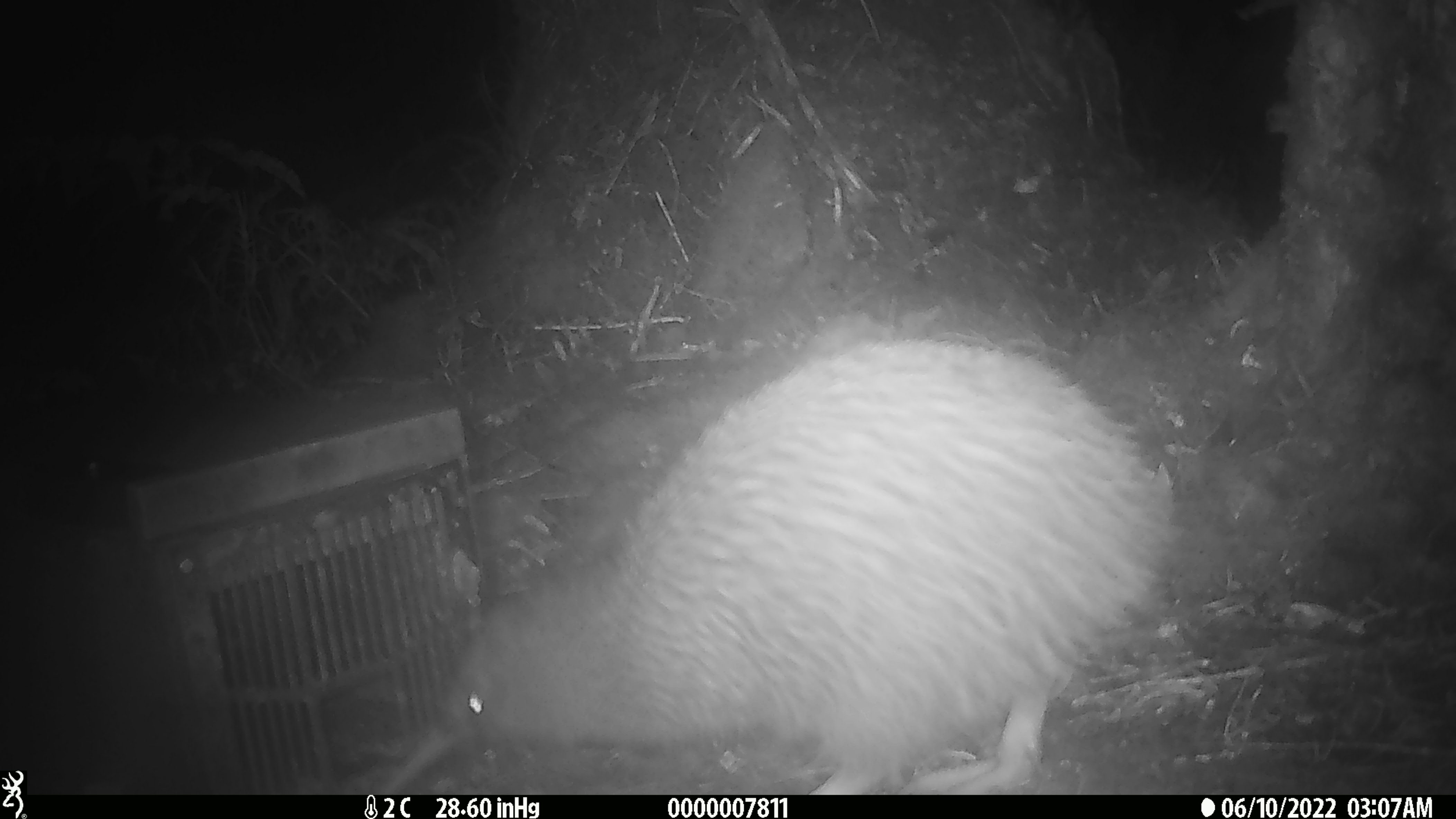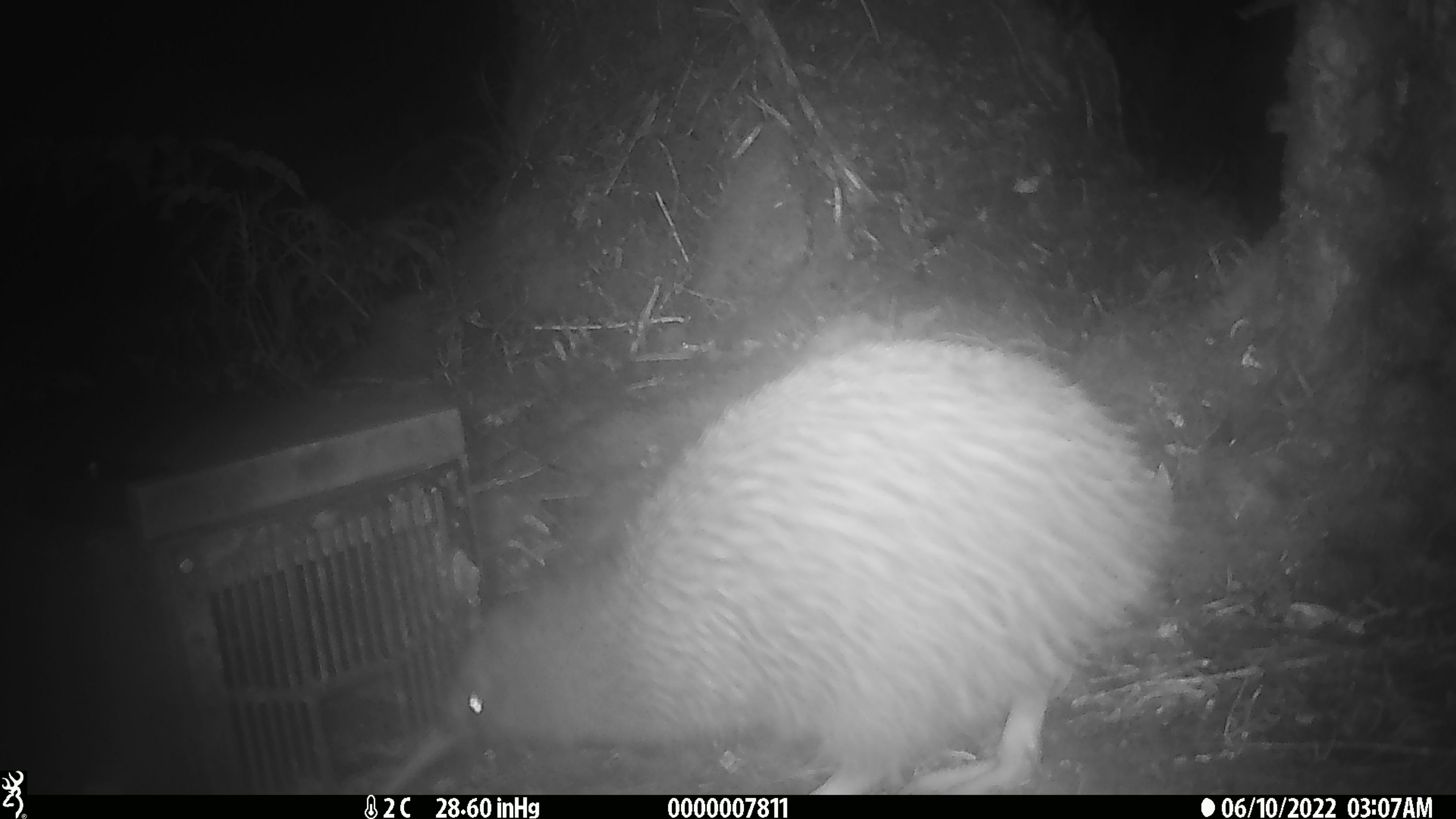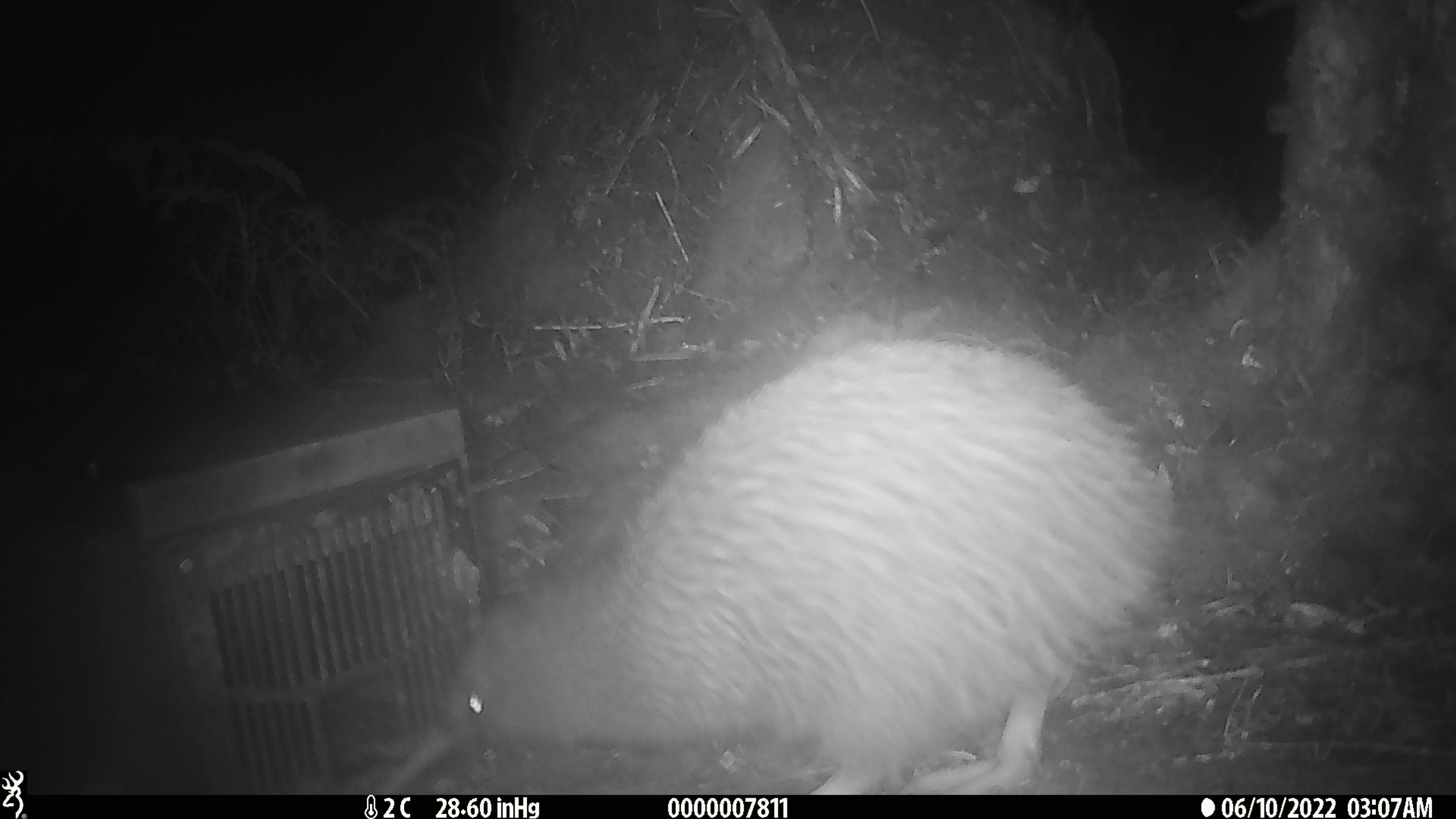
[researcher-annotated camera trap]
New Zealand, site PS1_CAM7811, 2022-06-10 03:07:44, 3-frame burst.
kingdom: Animalia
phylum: Chordata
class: Aves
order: Apterygiformes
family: Apterygidae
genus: Apteryx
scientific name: Apteryx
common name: kiwi